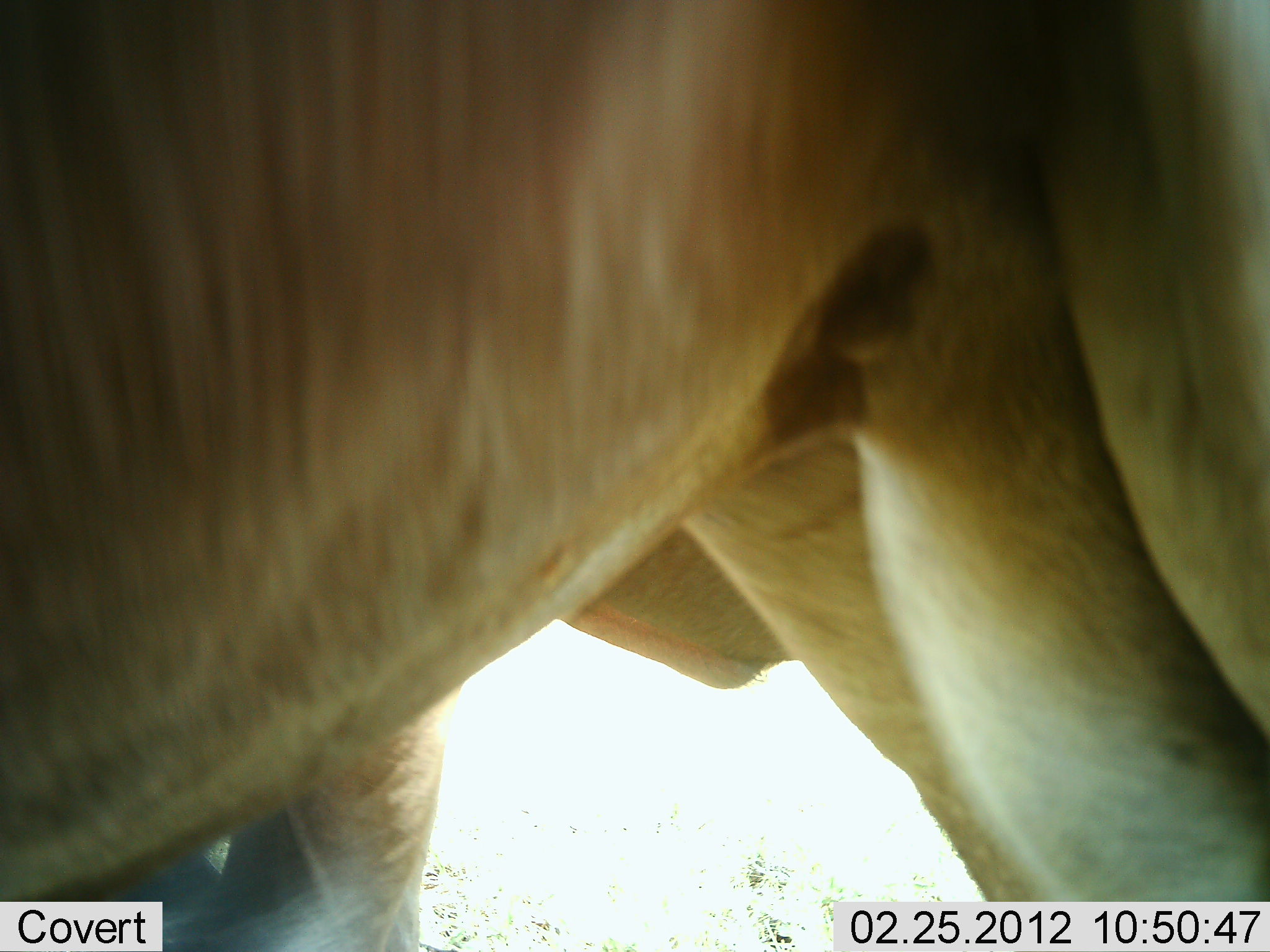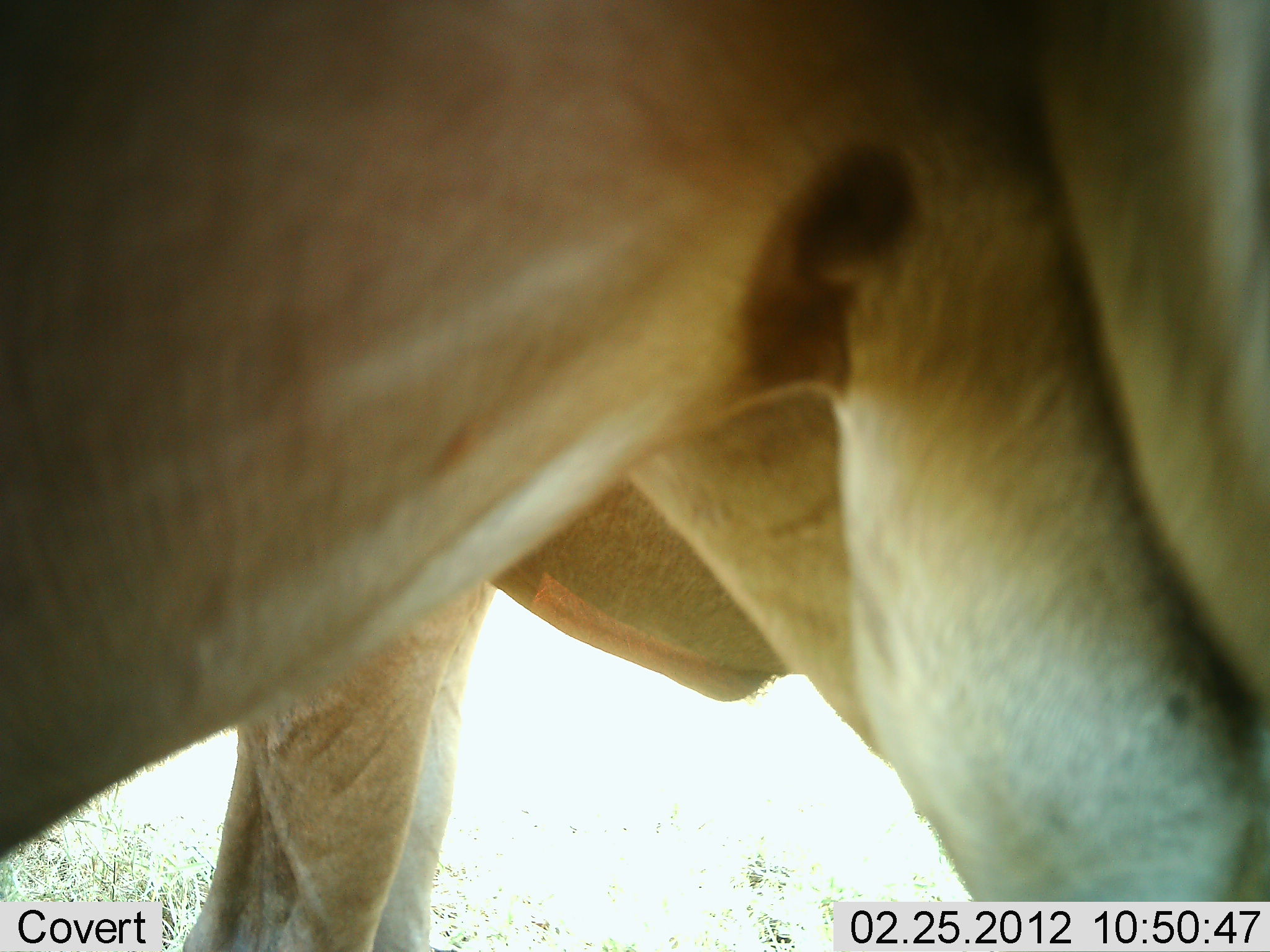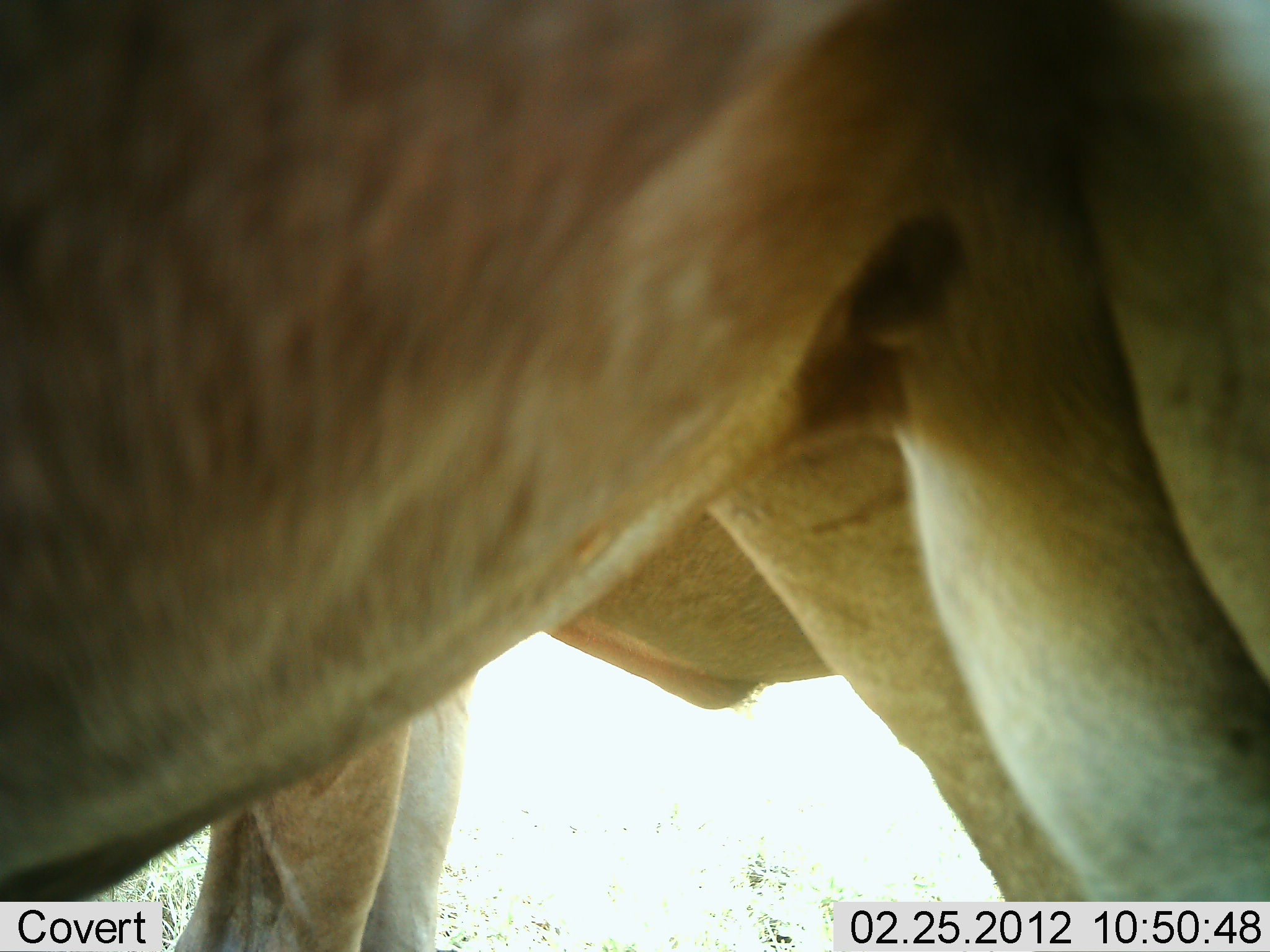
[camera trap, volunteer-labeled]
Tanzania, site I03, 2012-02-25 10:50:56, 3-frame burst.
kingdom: Animalia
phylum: Chordata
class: Mammalia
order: Artiodactyla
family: Bovidae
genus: Alcelaphus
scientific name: Alcelaphus buselaphus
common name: hartebeest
Hartebeest (Alcelaphus buselaphus), count 2. Behavior (volunteer vote fractions): standing 100%, resting 0%, moving 0%, interacting 0%. Young present (vote fraction): 0%. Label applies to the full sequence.